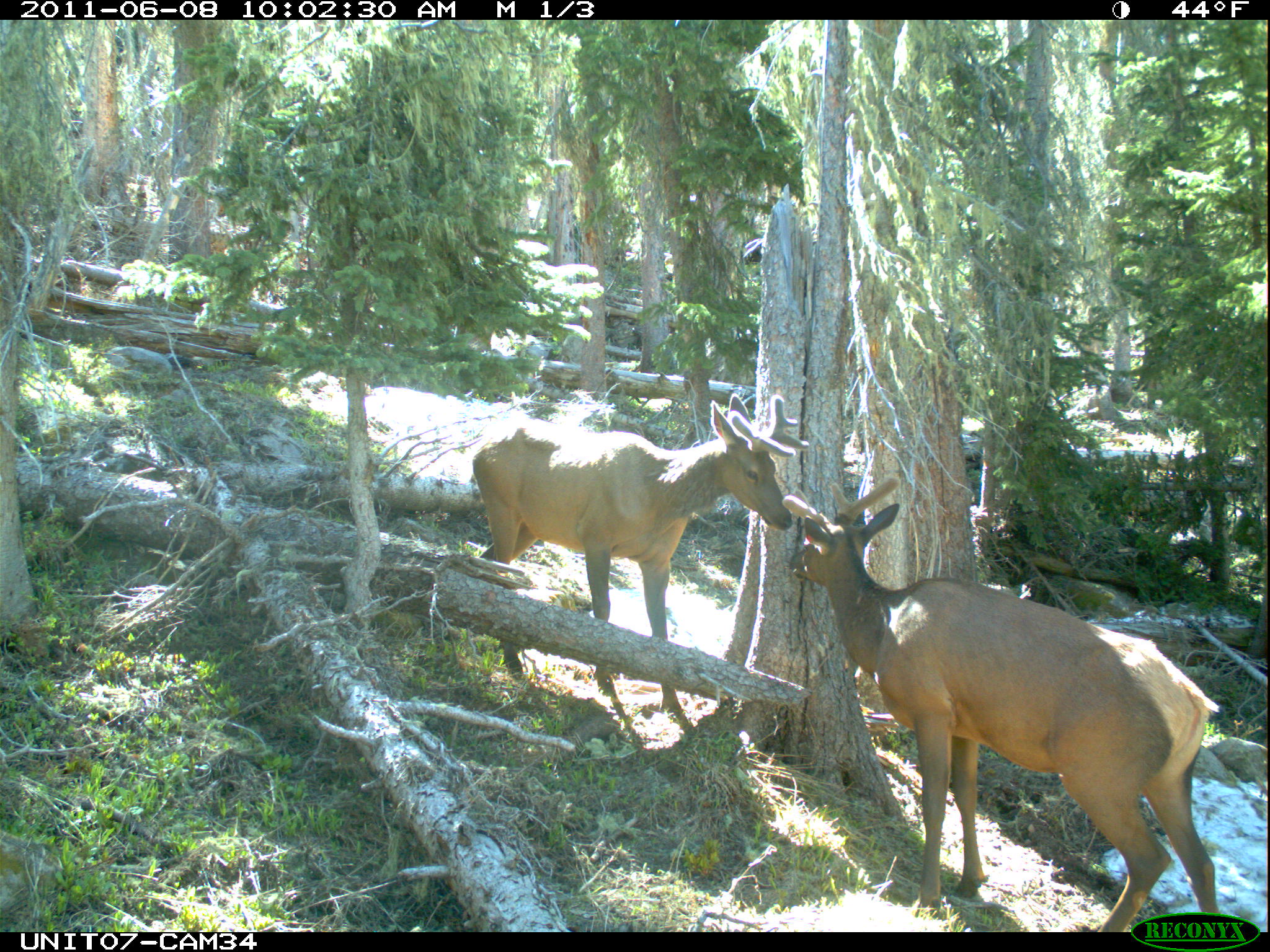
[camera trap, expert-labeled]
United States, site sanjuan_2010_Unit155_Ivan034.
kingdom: Animalia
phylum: Chordata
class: Mammalia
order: Artiodactyla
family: Cervidae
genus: Cervus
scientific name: Cervus elaphus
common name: red deer